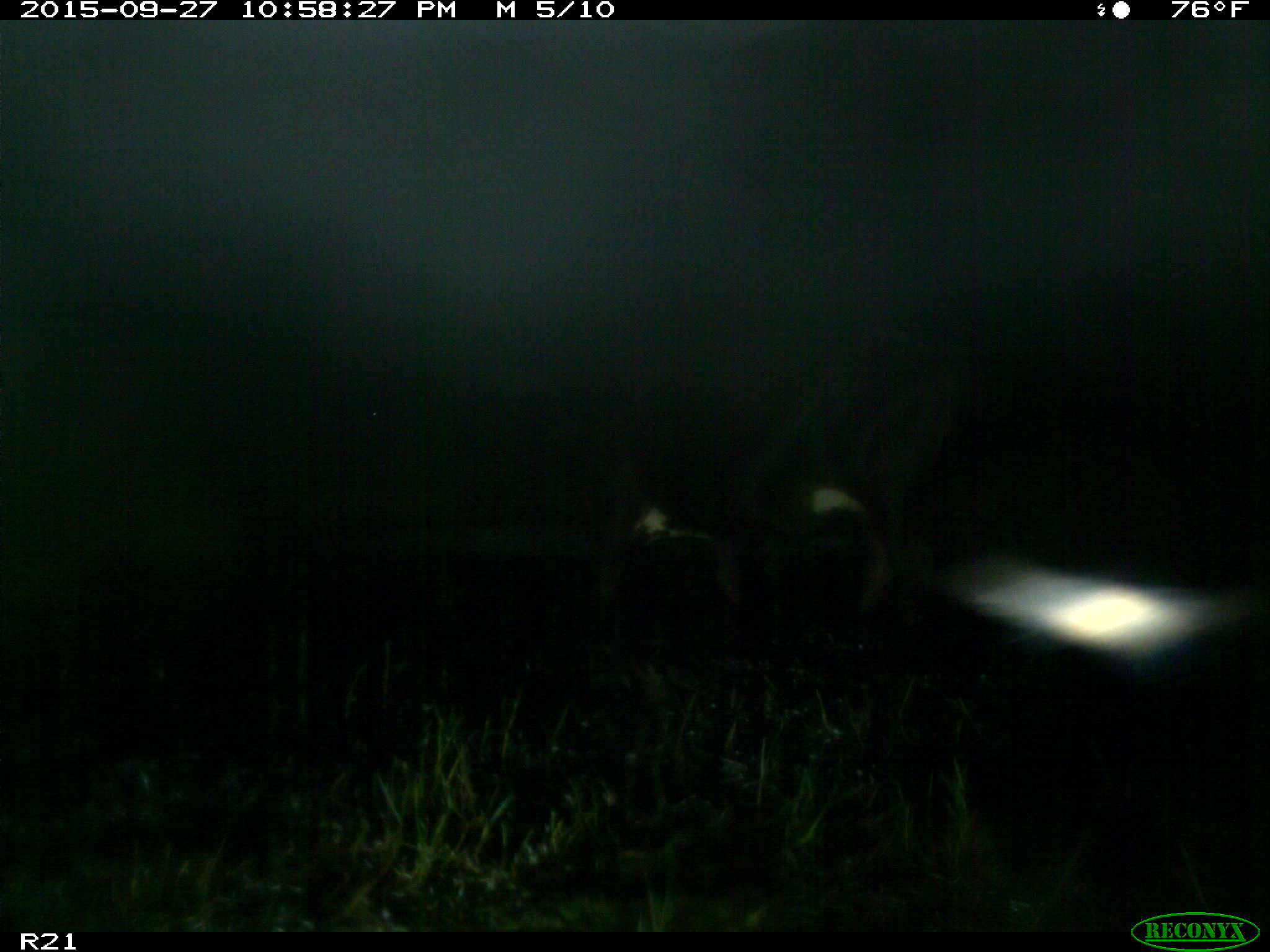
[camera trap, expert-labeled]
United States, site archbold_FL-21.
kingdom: Animalia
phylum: Chordata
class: Mammalia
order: Artiodactyla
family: Bovidae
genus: Bos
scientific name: Bos taurus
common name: domestic cow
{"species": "Bos taurus (domestic cow)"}